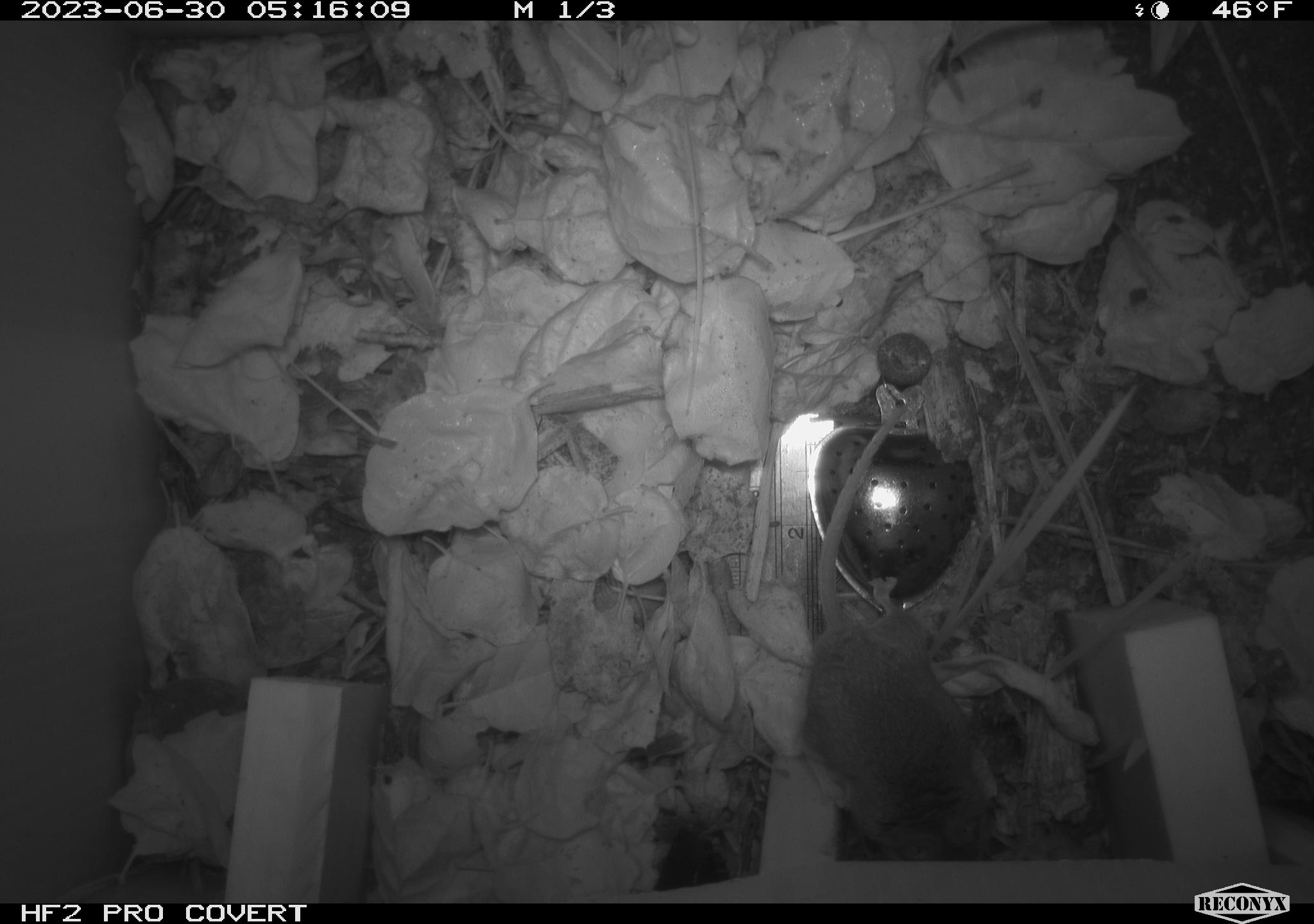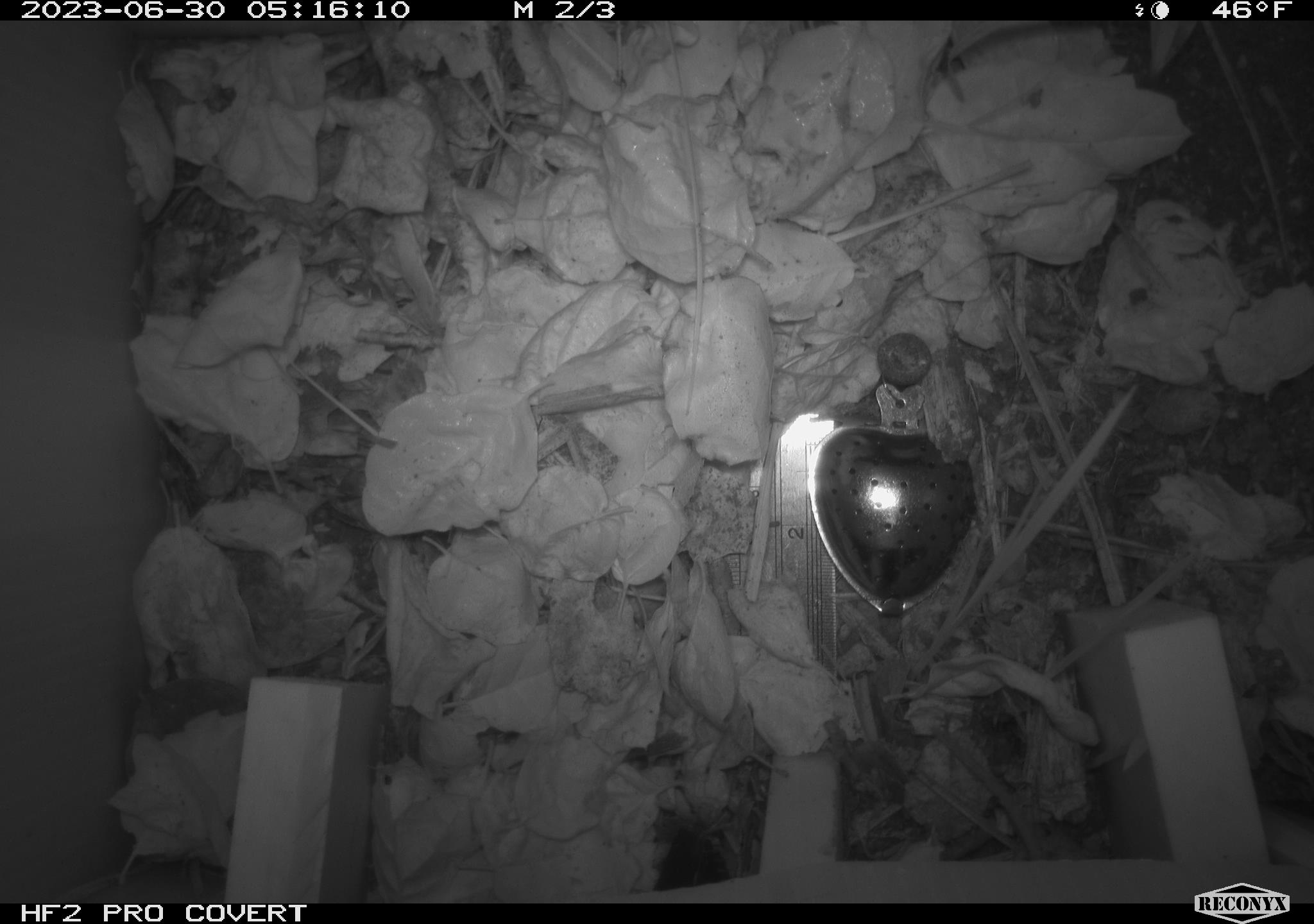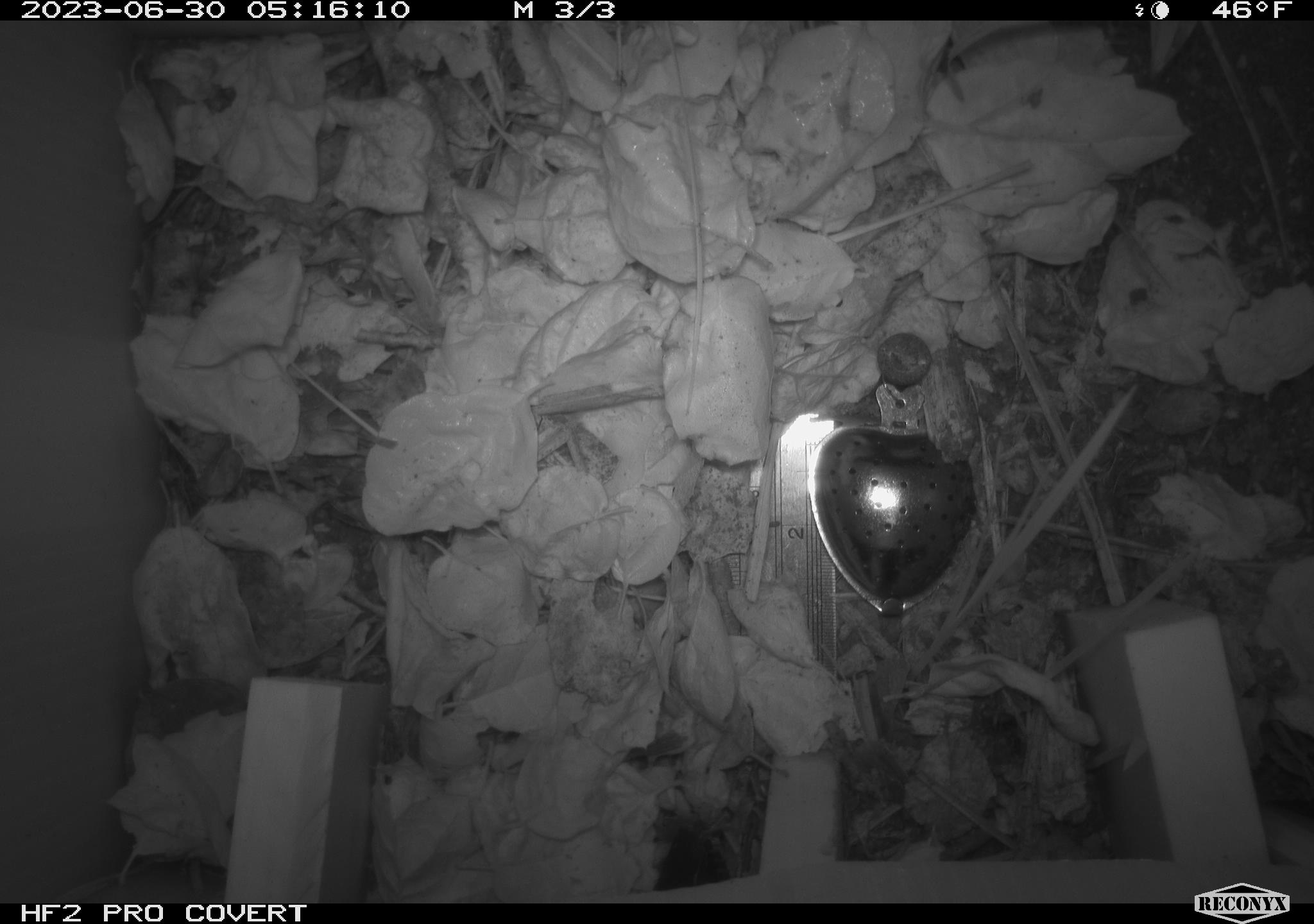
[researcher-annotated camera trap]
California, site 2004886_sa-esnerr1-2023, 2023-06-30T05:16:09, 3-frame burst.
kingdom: Animalia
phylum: Chordata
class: Mammalia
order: Rodentia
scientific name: Rodentia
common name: mouse species